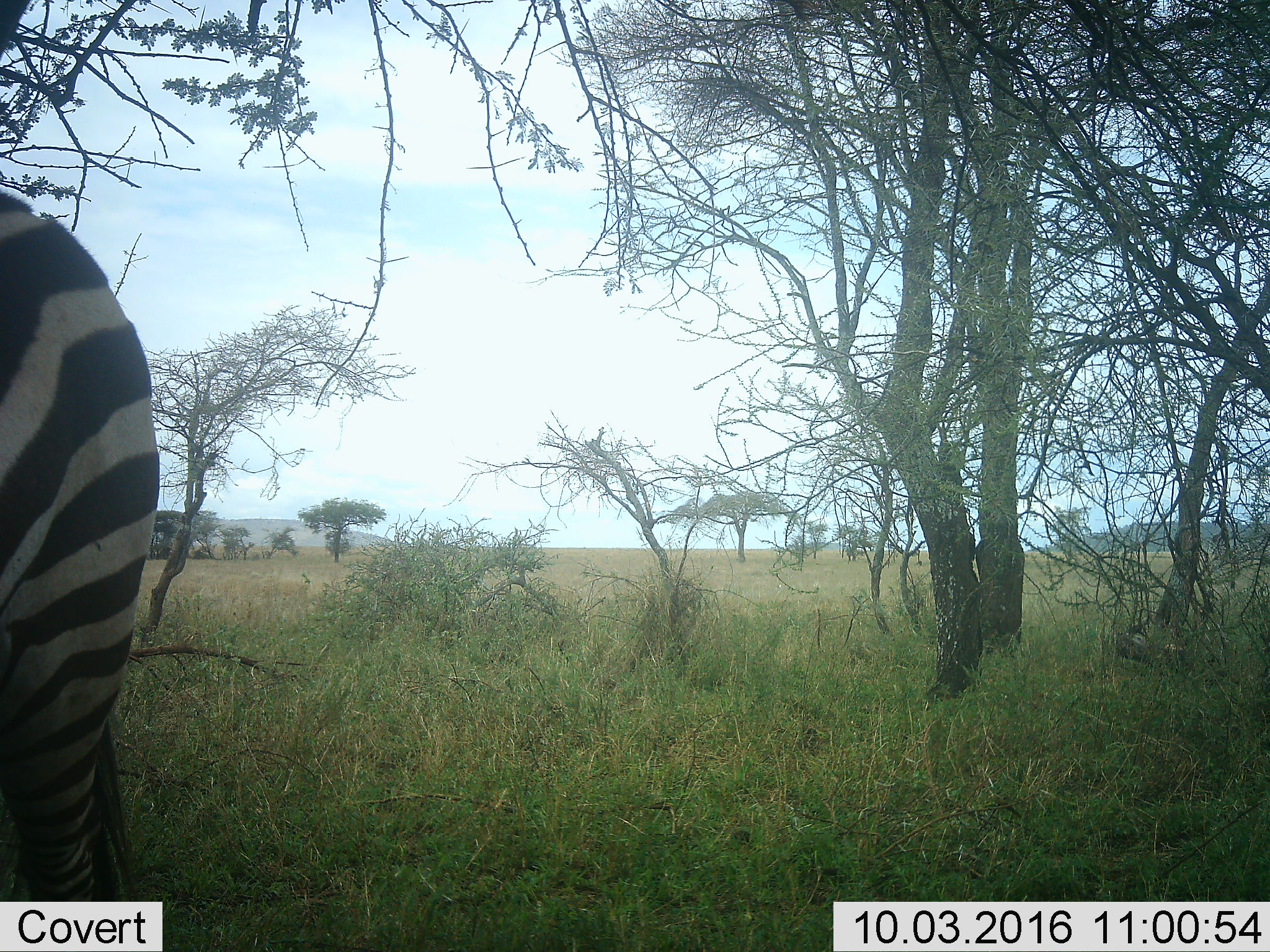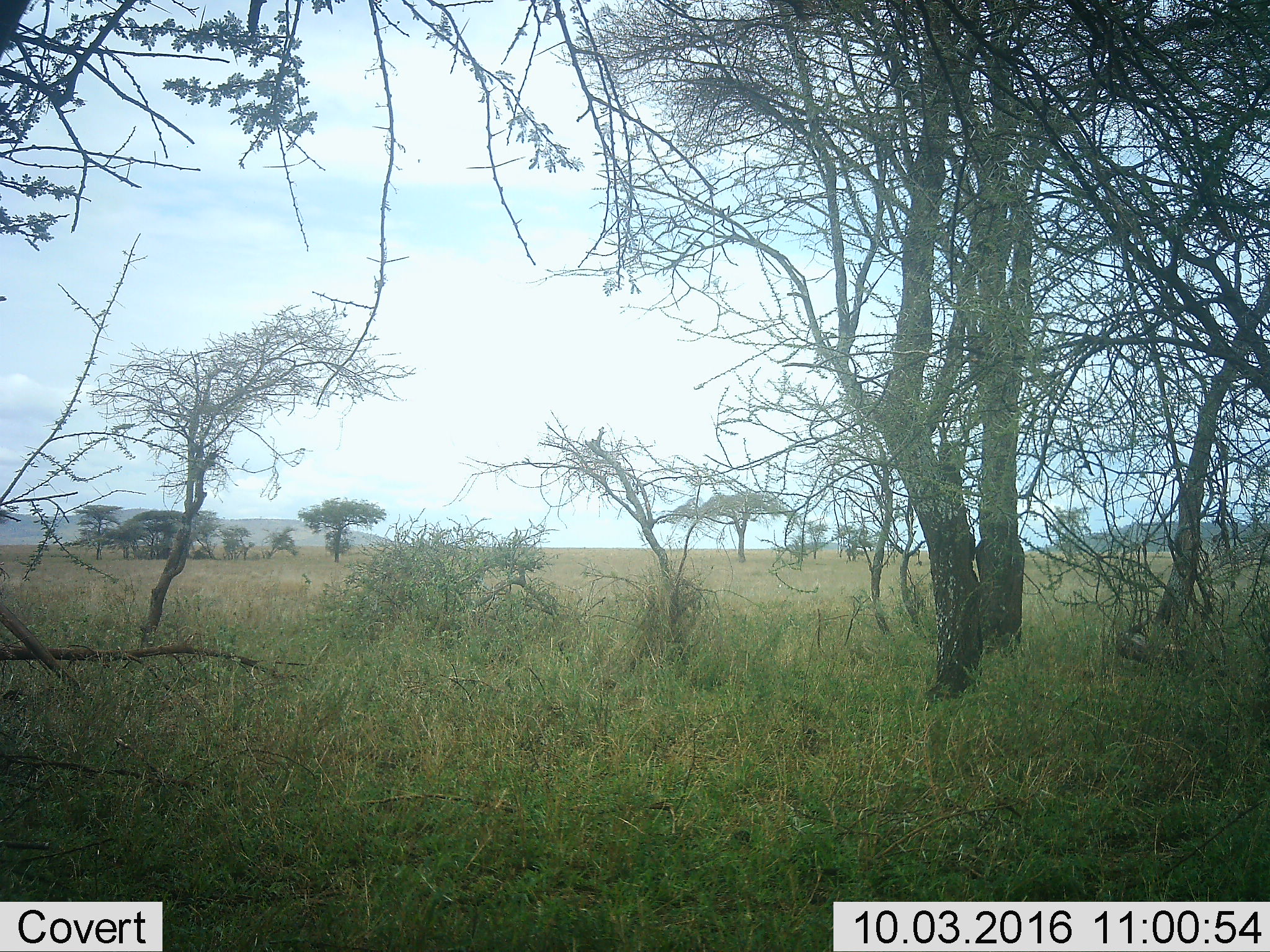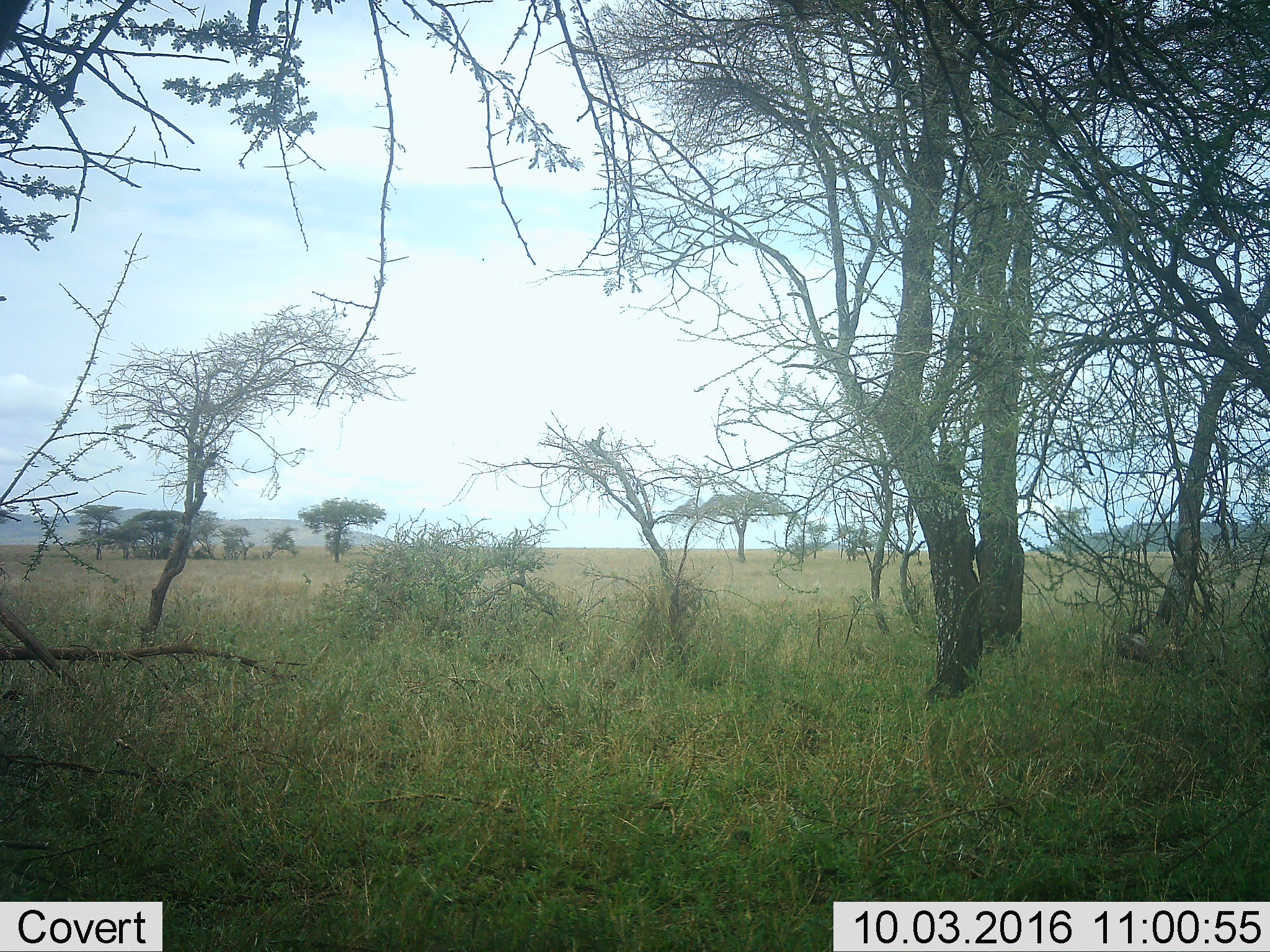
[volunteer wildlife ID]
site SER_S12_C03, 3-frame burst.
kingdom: Animalia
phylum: Chordata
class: Mammalia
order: Perissodactyla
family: Equidae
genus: Equus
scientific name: Equus quagga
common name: plains zebra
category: zebraplains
Zebraplains (plains zebra) (Equus quagga), count 1. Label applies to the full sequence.